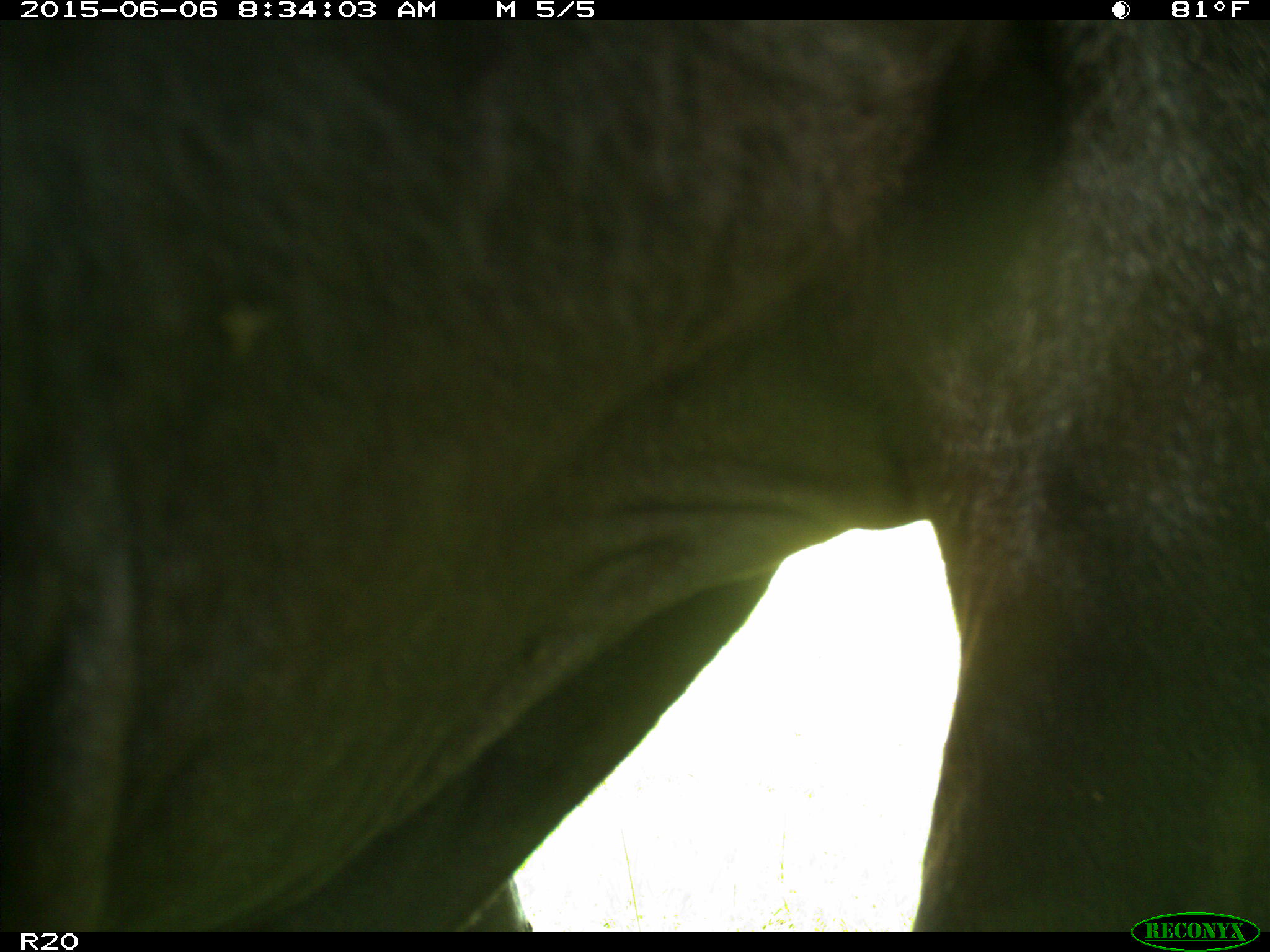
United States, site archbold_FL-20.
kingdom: Animalia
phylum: Chordata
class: Mammalia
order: Artiodactyla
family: Bovidae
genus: Bos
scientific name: Bos taurus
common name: domestic cow